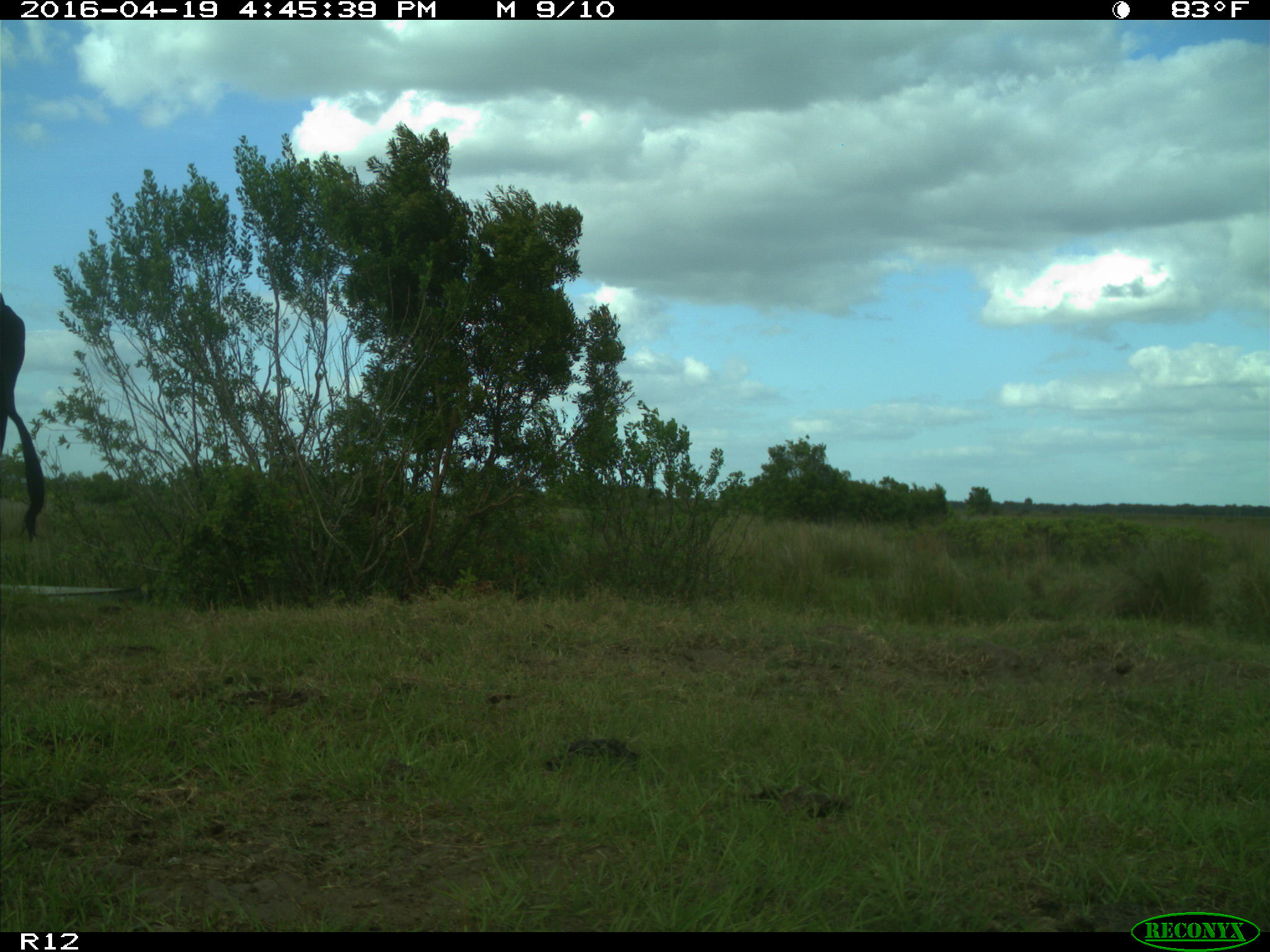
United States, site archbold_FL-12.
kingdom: Animalia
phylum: Chordata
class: Mammalia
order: Artiodactyla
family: Bovidae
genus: Bos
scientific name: Bos taurus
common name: domestic cow